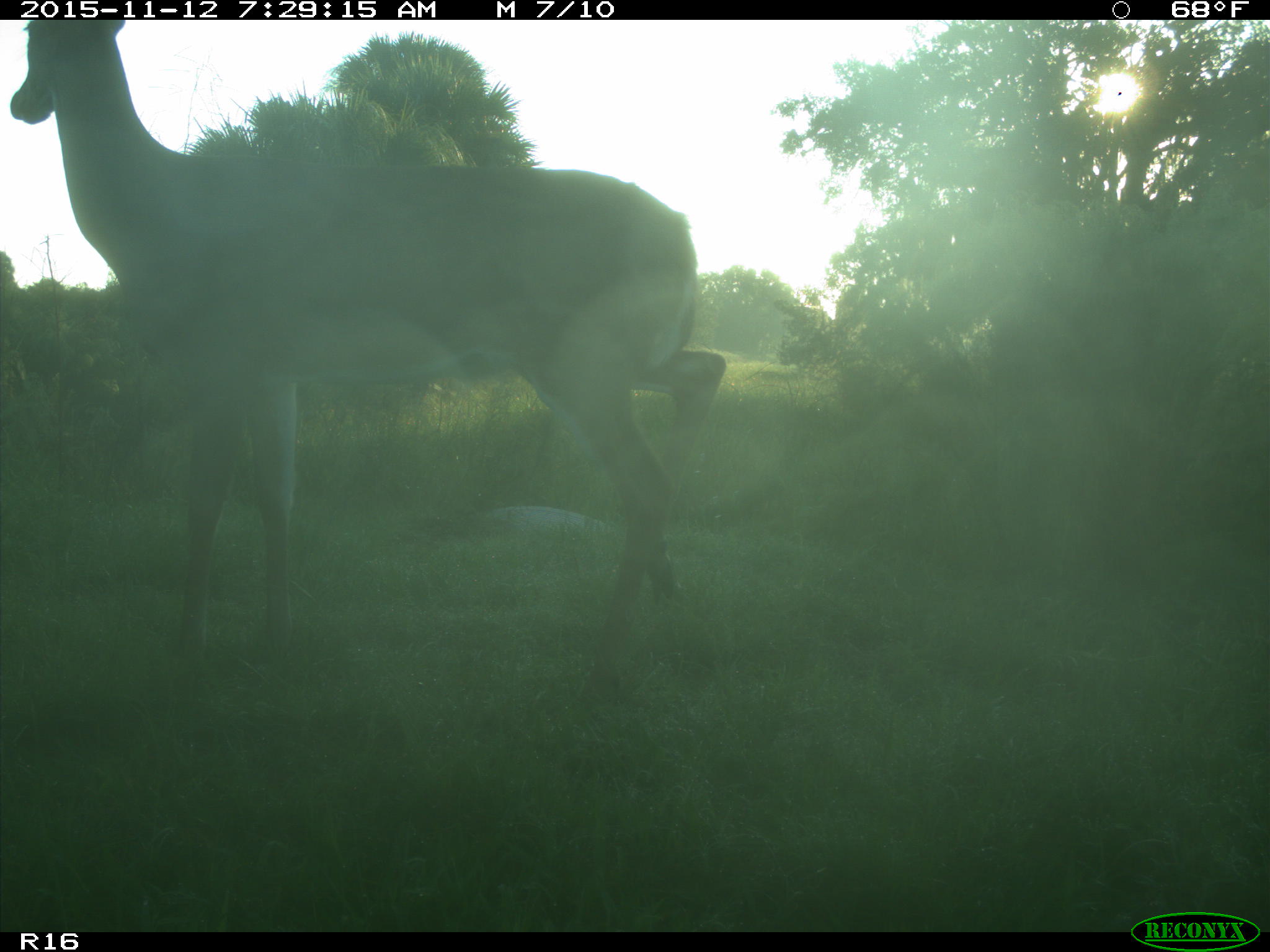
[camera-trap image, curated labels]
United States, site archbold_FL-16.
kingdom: Animalia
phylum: Chordata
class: Mammalia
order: Artiodactyla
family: Cervidae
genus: Odocoileus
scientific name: Odocoileus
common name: deer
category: unidentified deer